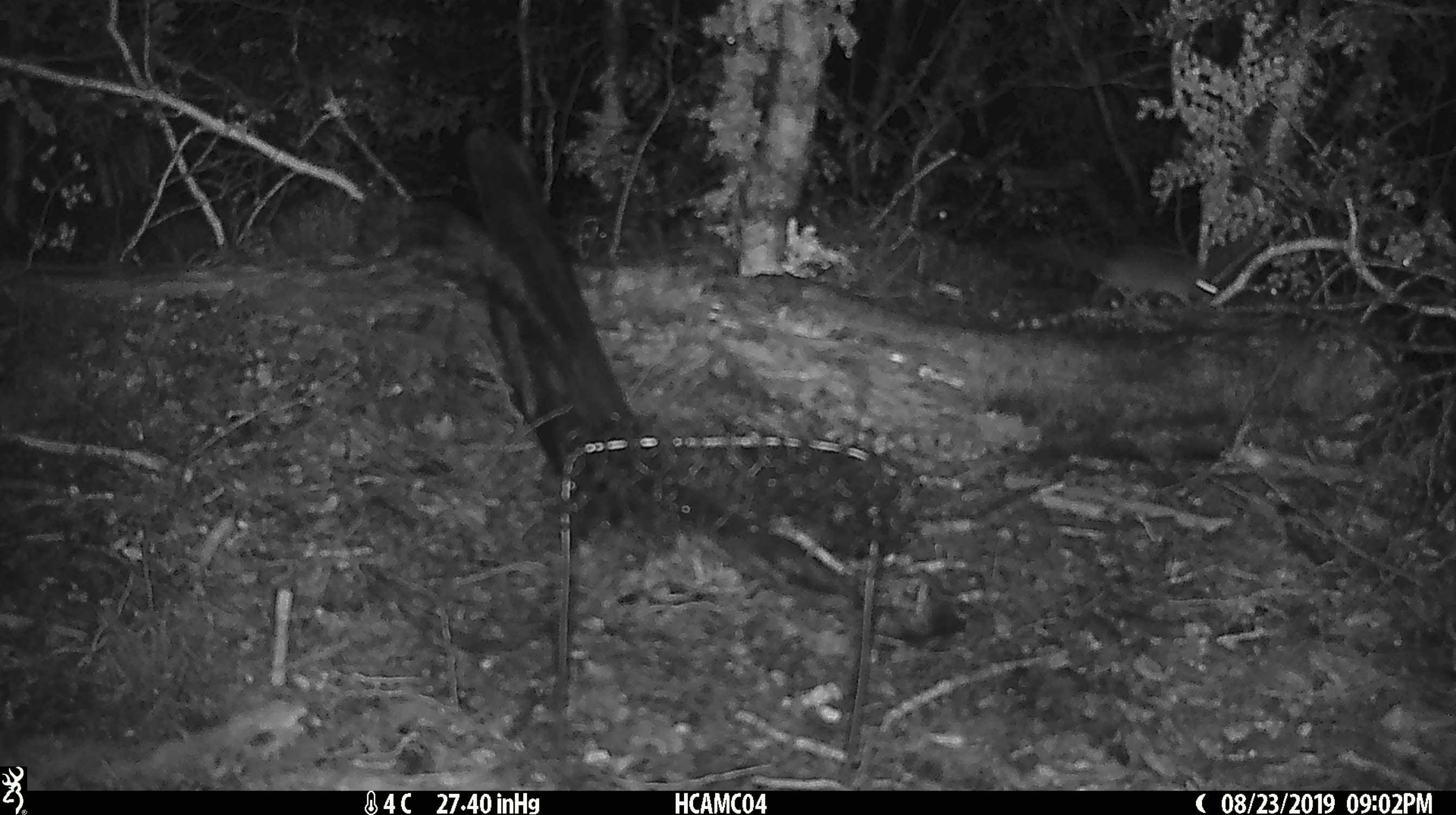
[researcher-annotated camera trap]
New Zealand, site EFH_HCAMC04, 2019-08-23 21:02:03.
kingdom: Animalia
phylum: Chordata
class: Mammalia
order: Rodentia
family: Muridae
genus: Mus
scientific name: Mus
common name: mouse